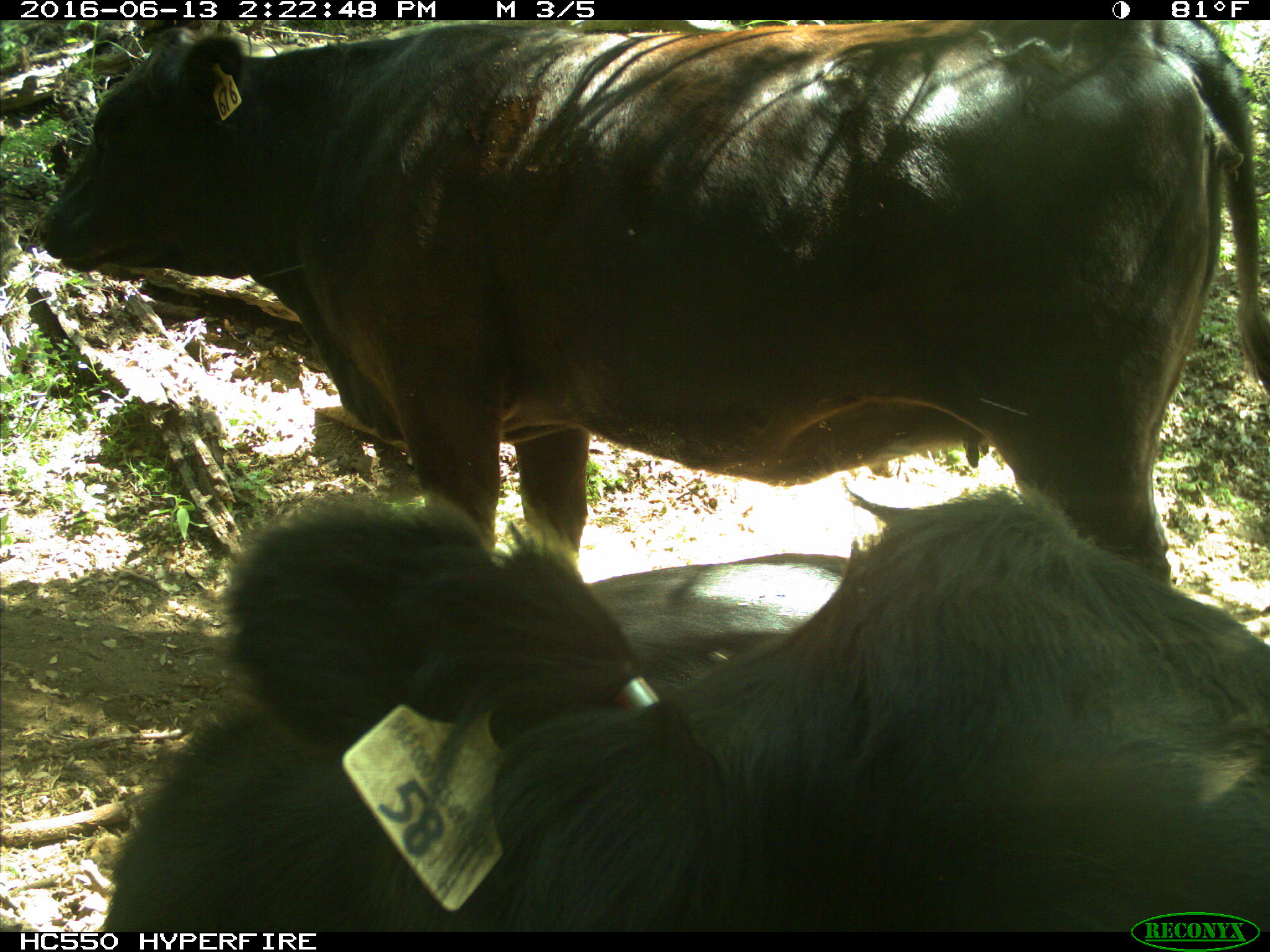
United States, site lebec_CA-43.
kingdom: Animalia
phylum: Chordata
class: Mammalia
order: Artiodactyla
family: Bovidae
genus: Bos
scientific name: Bos taurus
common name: domestic cow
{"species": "Bos taurus (domestic cow)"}